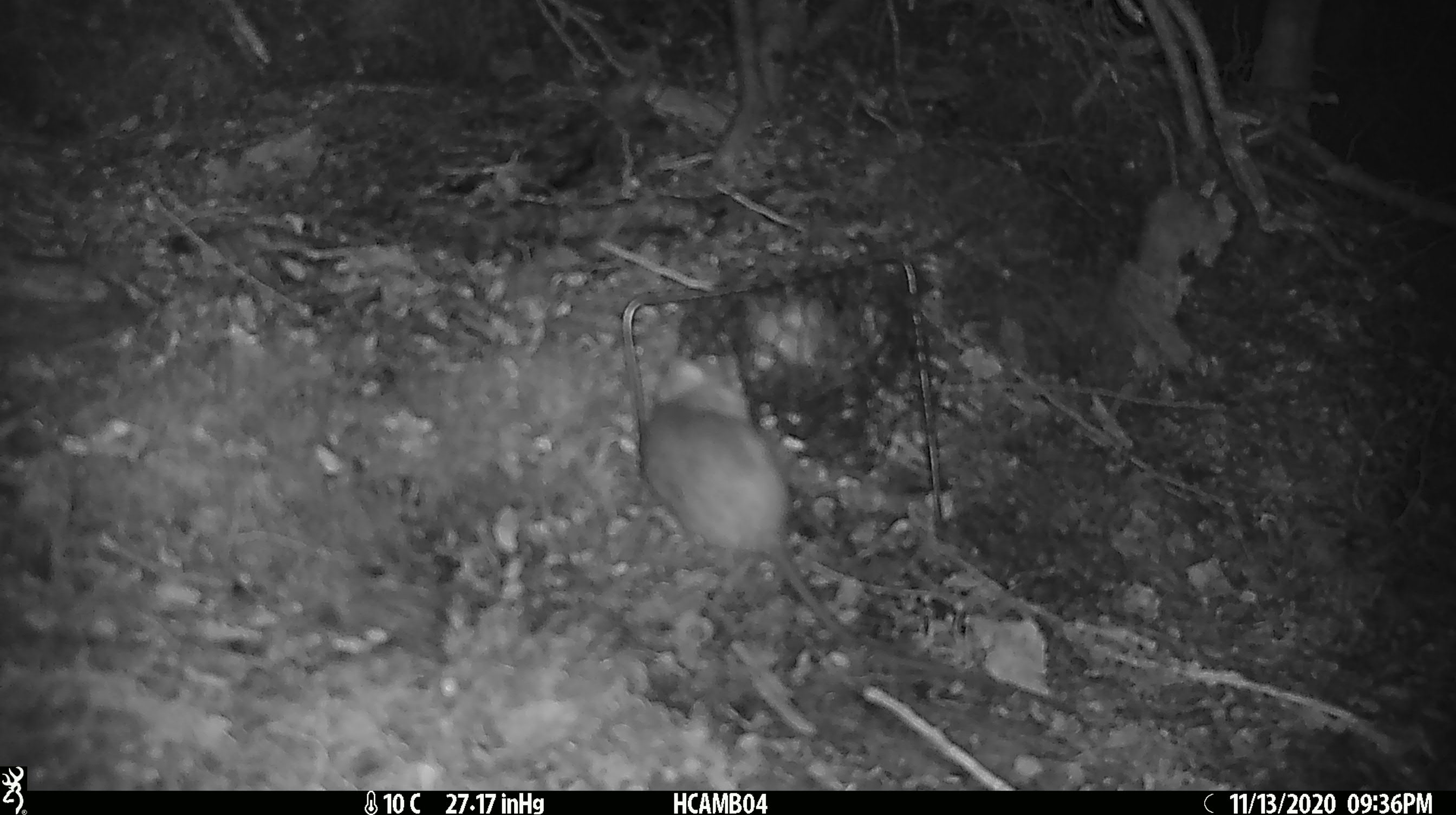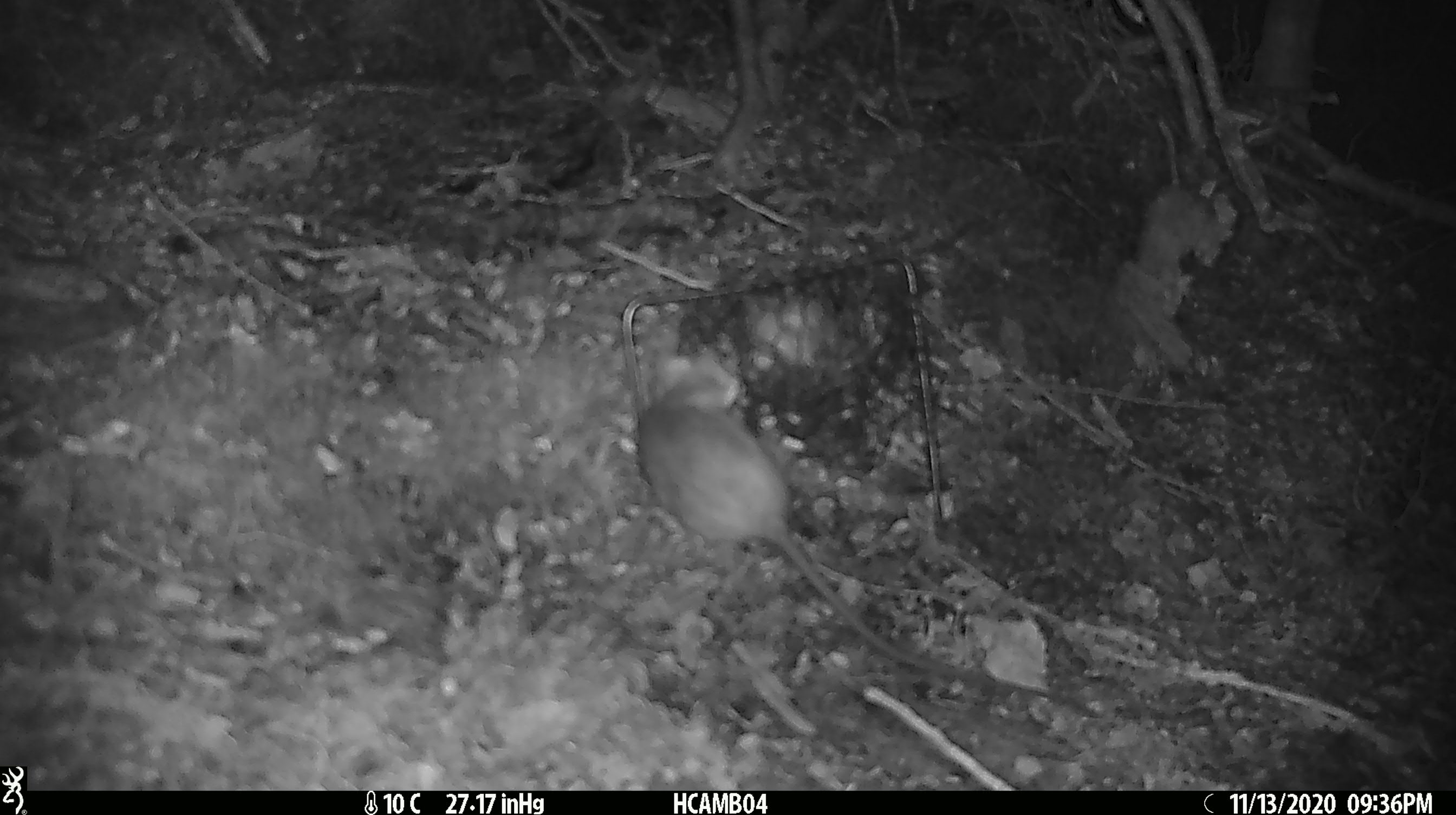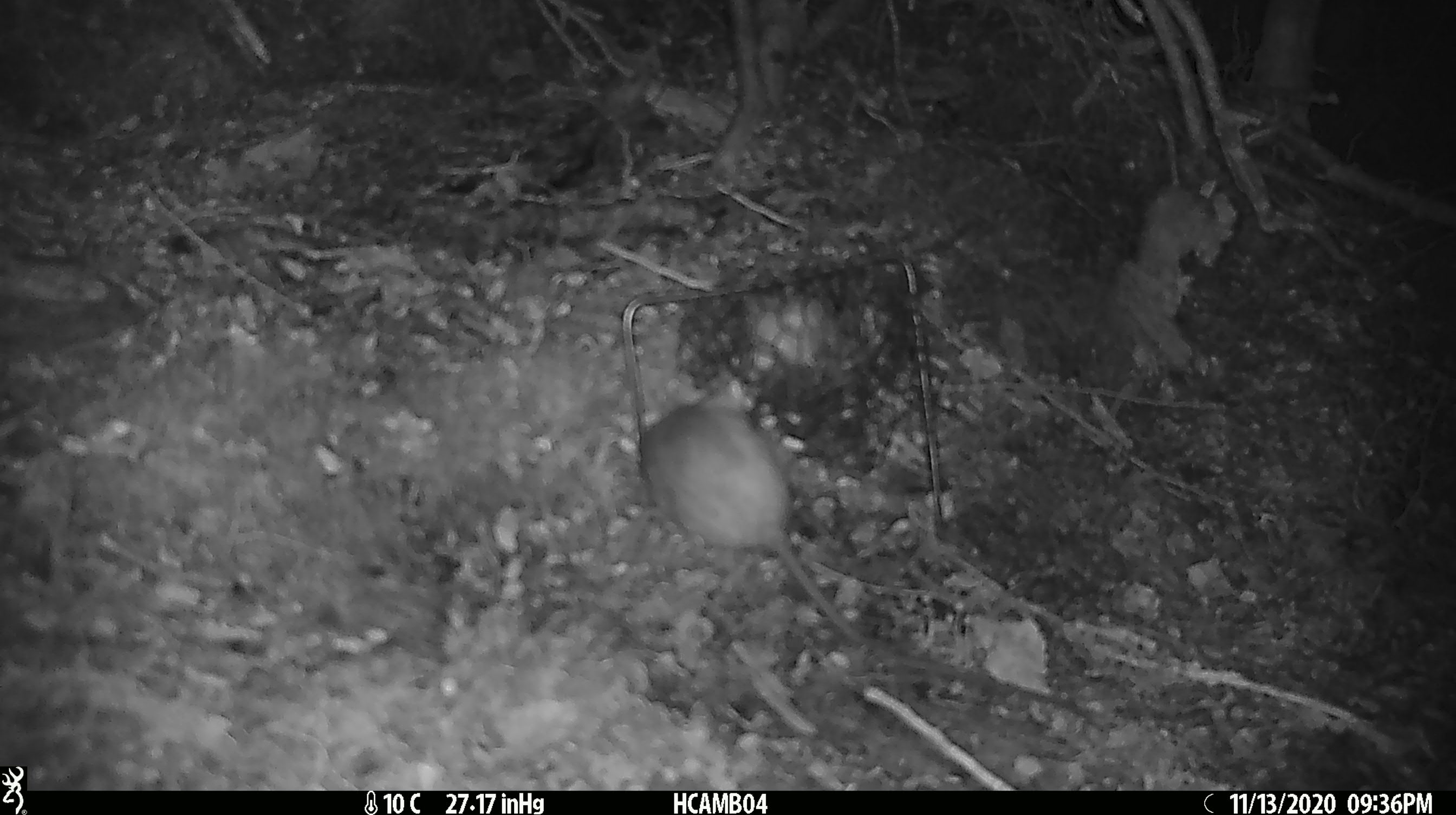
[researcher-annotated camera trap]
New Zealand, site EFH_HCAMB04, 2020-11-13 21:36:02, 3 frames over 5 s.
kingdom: Animalia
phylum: Chordata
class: Mammalia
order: Rodentia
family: Muridae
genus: Rattus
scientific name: Rattus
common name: rat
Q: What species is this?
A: Rat (Rattus).